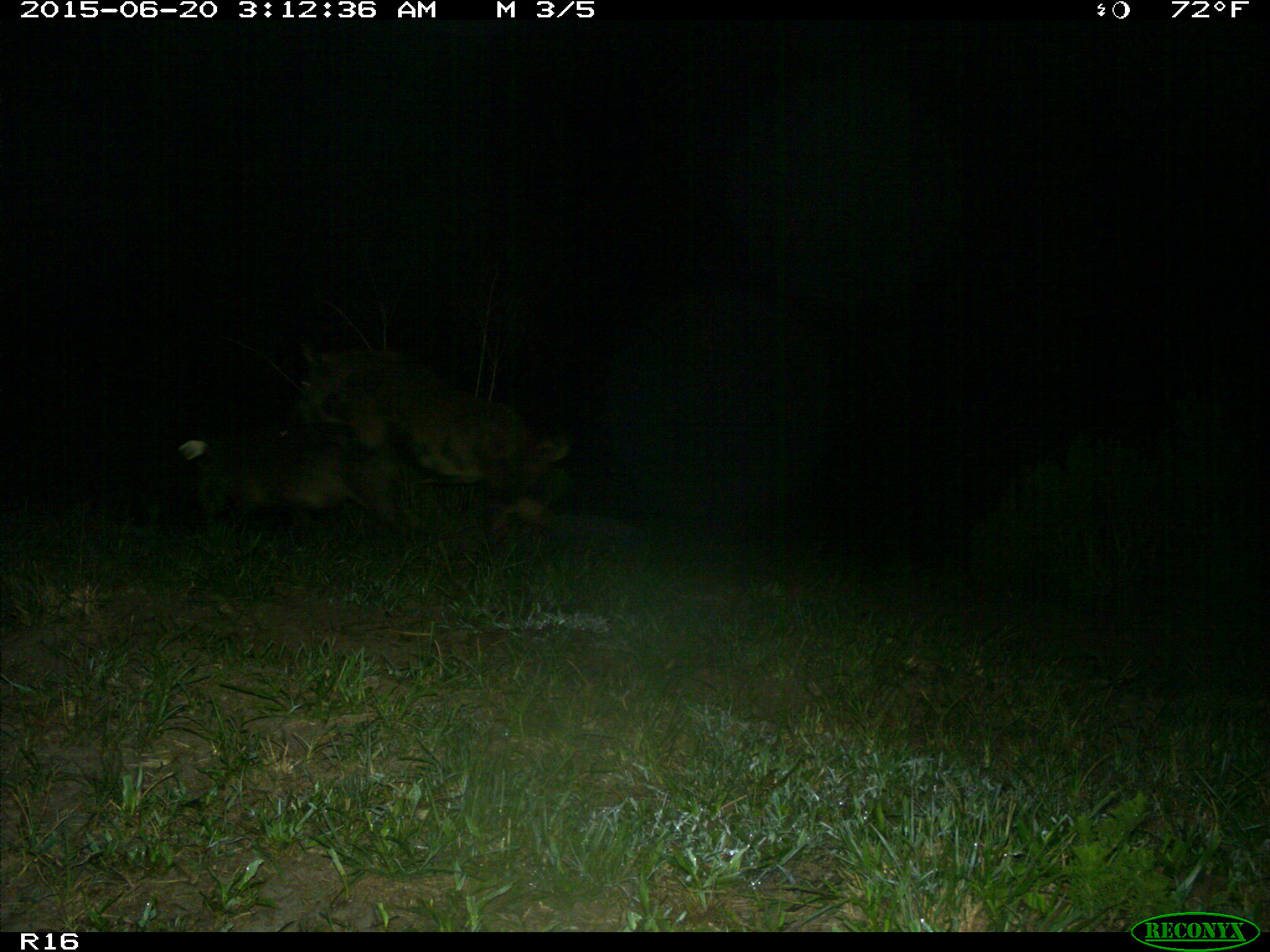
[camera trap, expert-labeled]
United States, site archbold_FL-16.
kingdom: Animalia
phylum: Chordata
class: Mammalia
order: Artiodactyla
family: Suidae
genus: Sus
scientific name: Sus scrofa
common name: wild boar